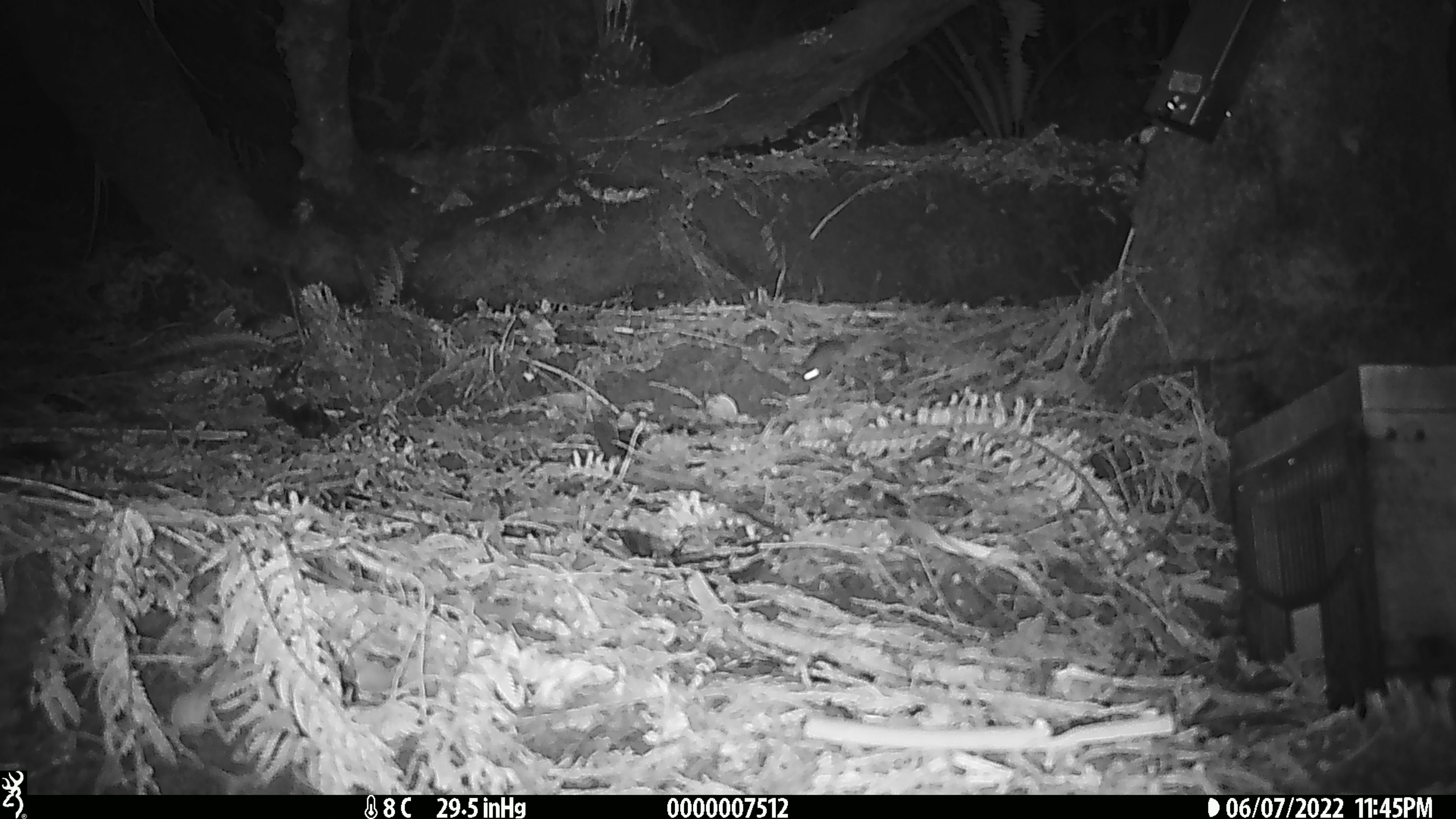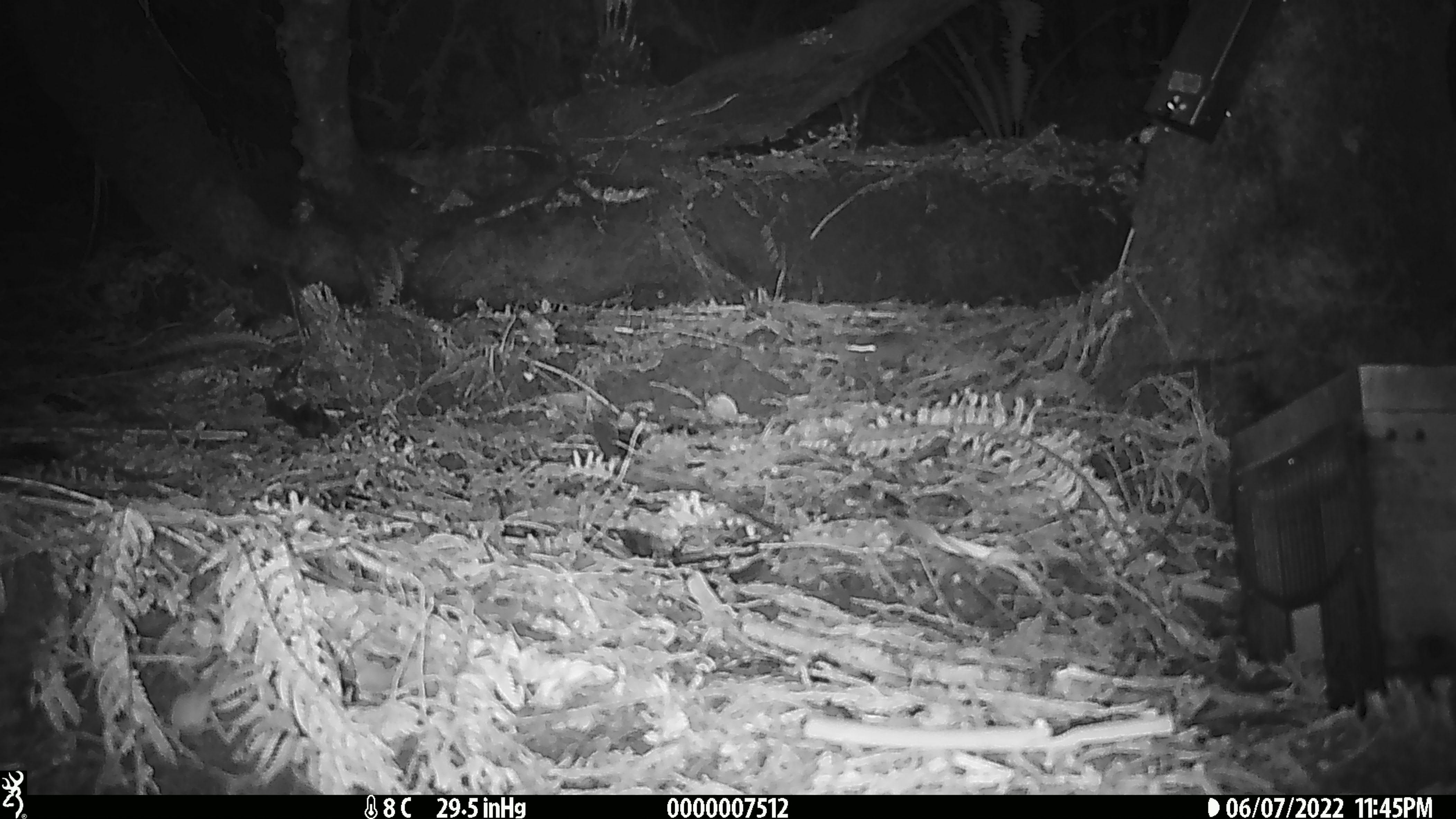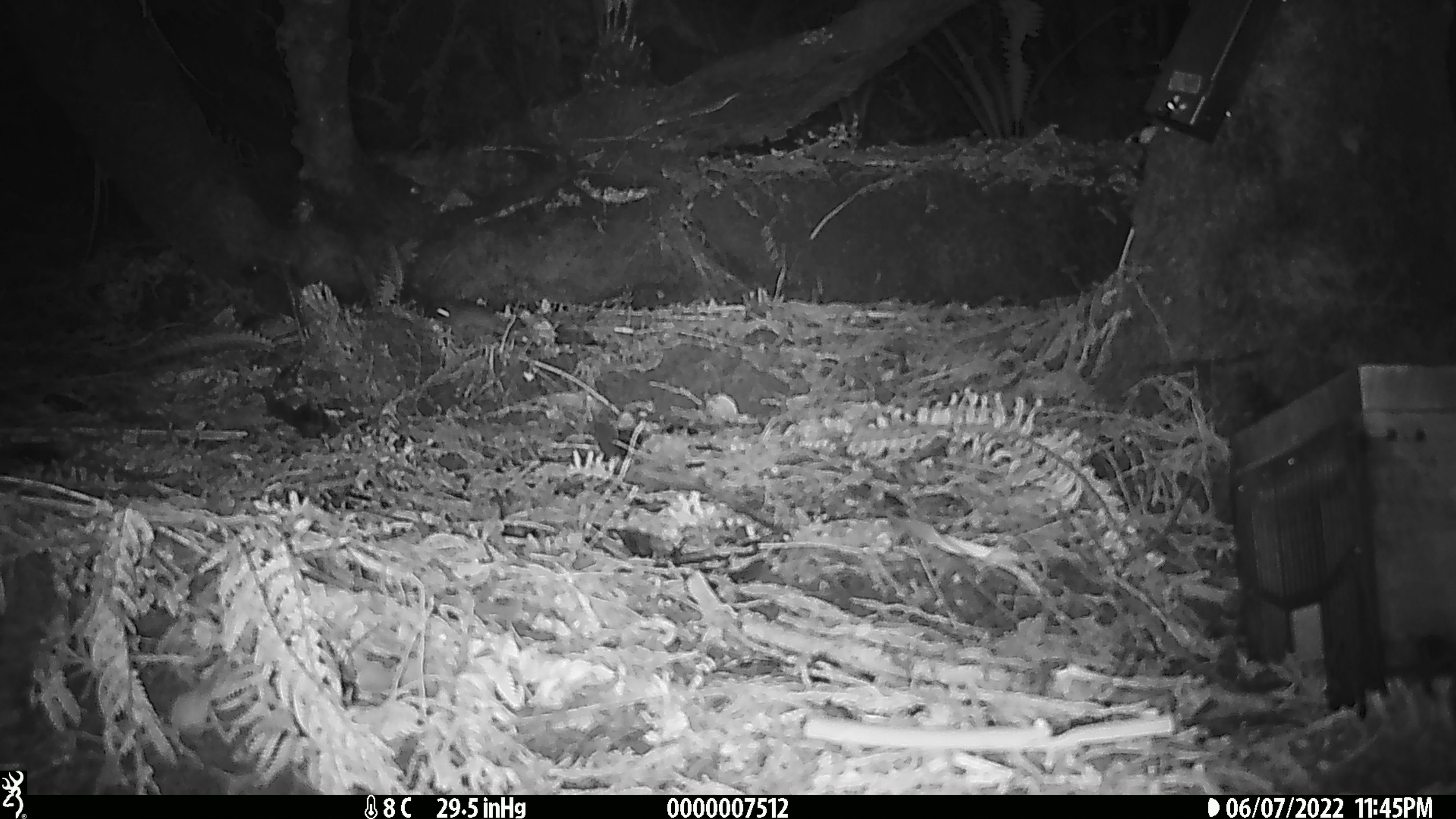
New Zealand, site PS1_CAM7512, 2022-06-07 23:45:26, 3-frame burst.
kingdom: Animalia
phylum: Chordata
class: Mammalia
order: Rodentia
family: Muridae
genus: Mus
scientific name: Mus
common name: mouse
Mouse (Mus).